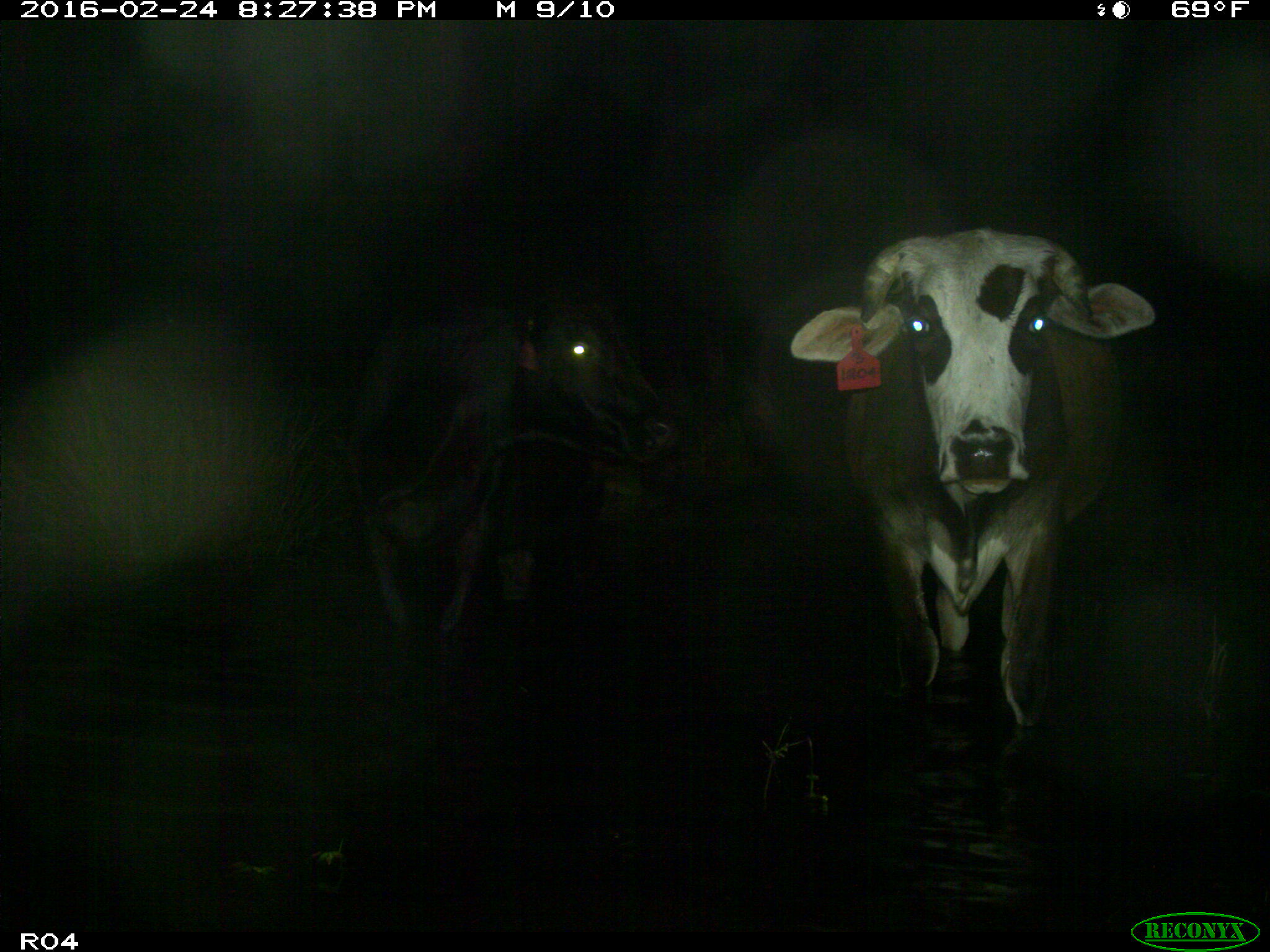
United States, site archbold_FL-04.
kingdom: Animalia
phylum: Chordata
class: Mammalia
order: Artiodactyla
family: Bovidae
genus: Bos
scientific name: Bos taurus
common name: domestic cow